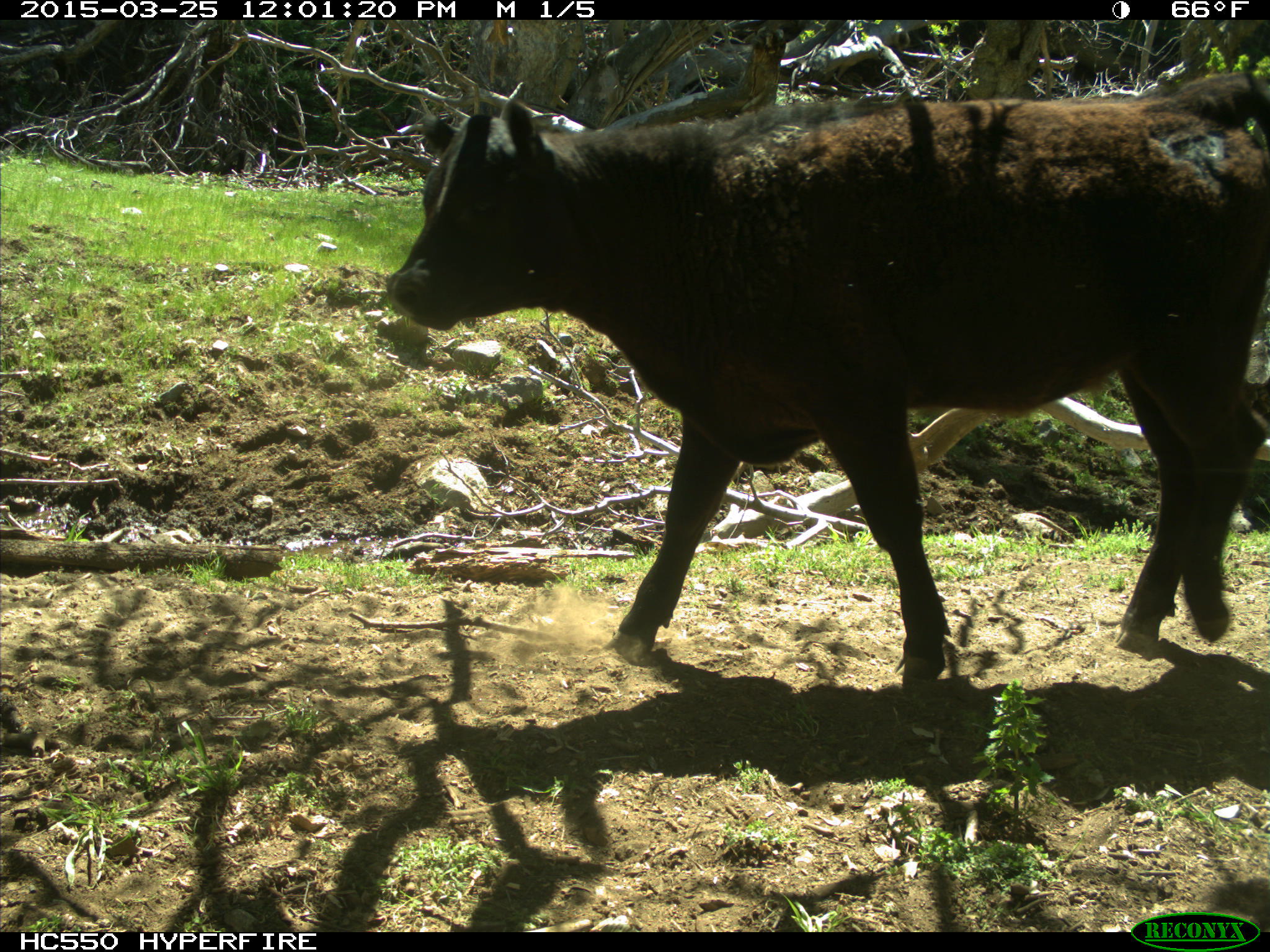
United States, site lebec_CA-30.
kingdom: Animalia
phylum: Chordata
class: Mammalia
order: Artiodactyla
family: Bovidae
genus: Bos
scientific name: Bos taurus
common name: domestic cow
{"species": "Bos taurus (domestic cow)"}